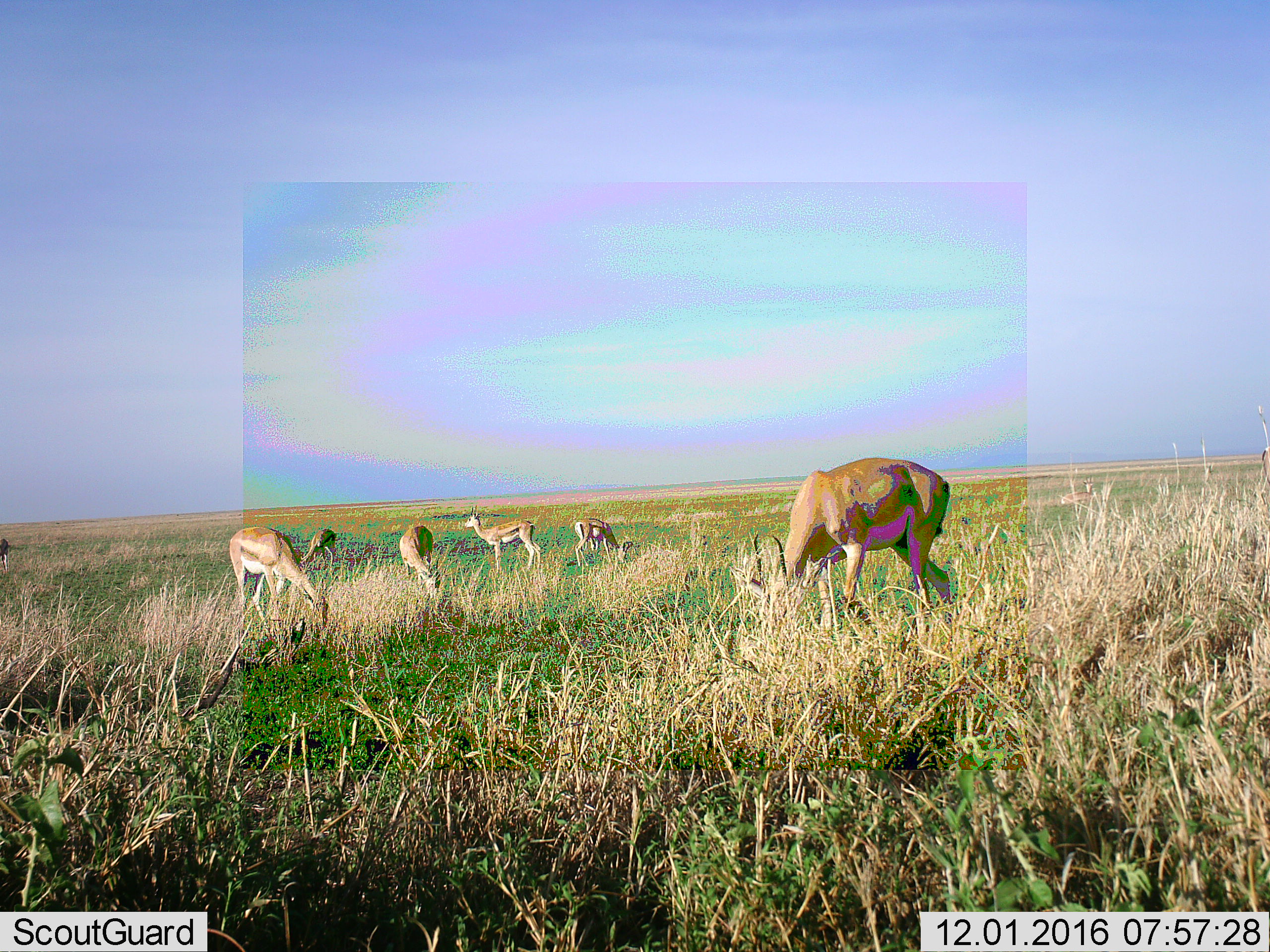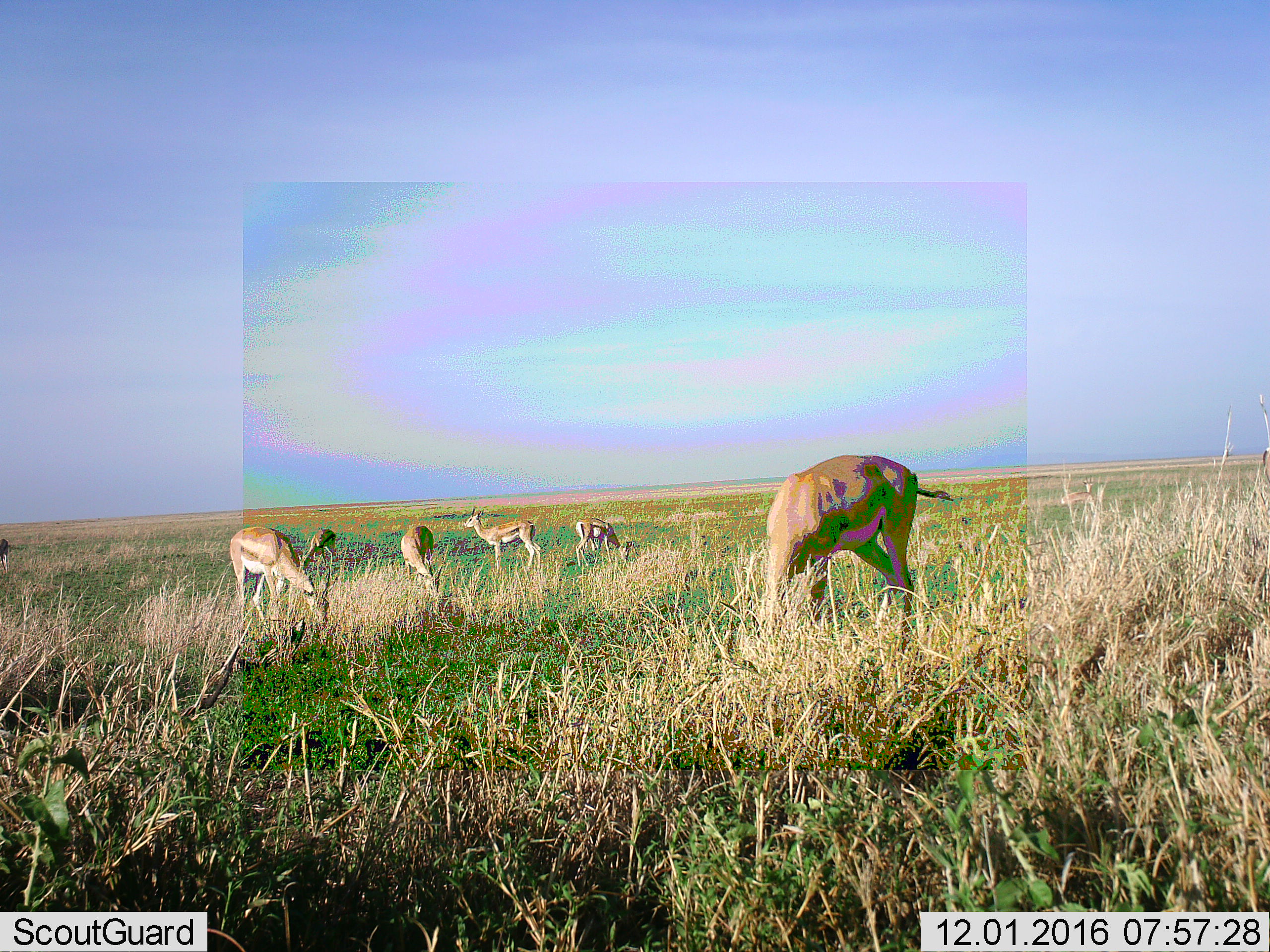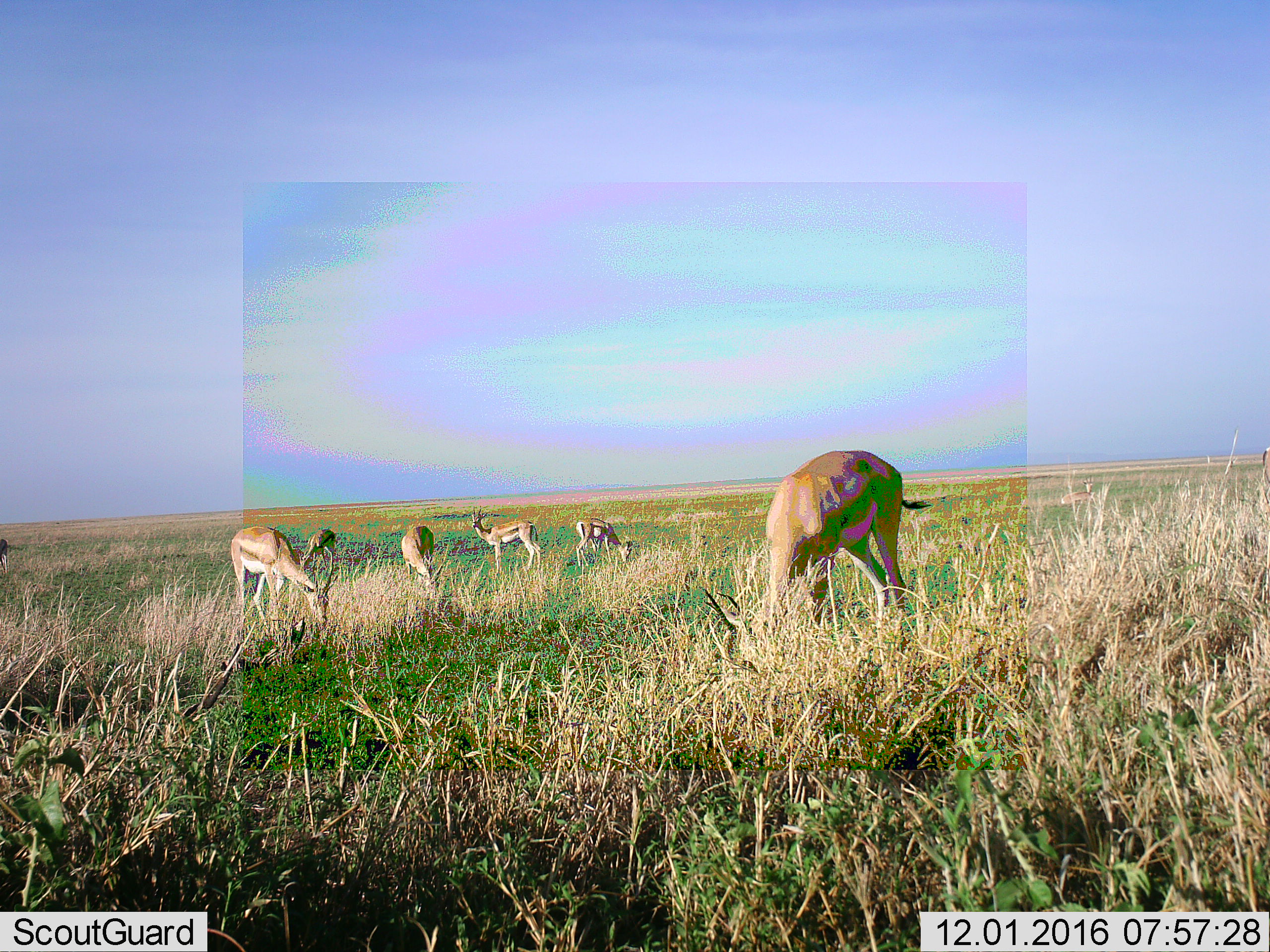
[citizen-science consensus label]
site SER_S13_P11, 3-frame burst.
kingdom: Animalia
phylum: Chordata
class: Mammalia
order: Artiodactyla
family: Bovidae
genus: Nanger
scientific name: Nanger granti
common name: grant's gazelle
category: gazellegrants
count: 6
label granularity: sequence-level